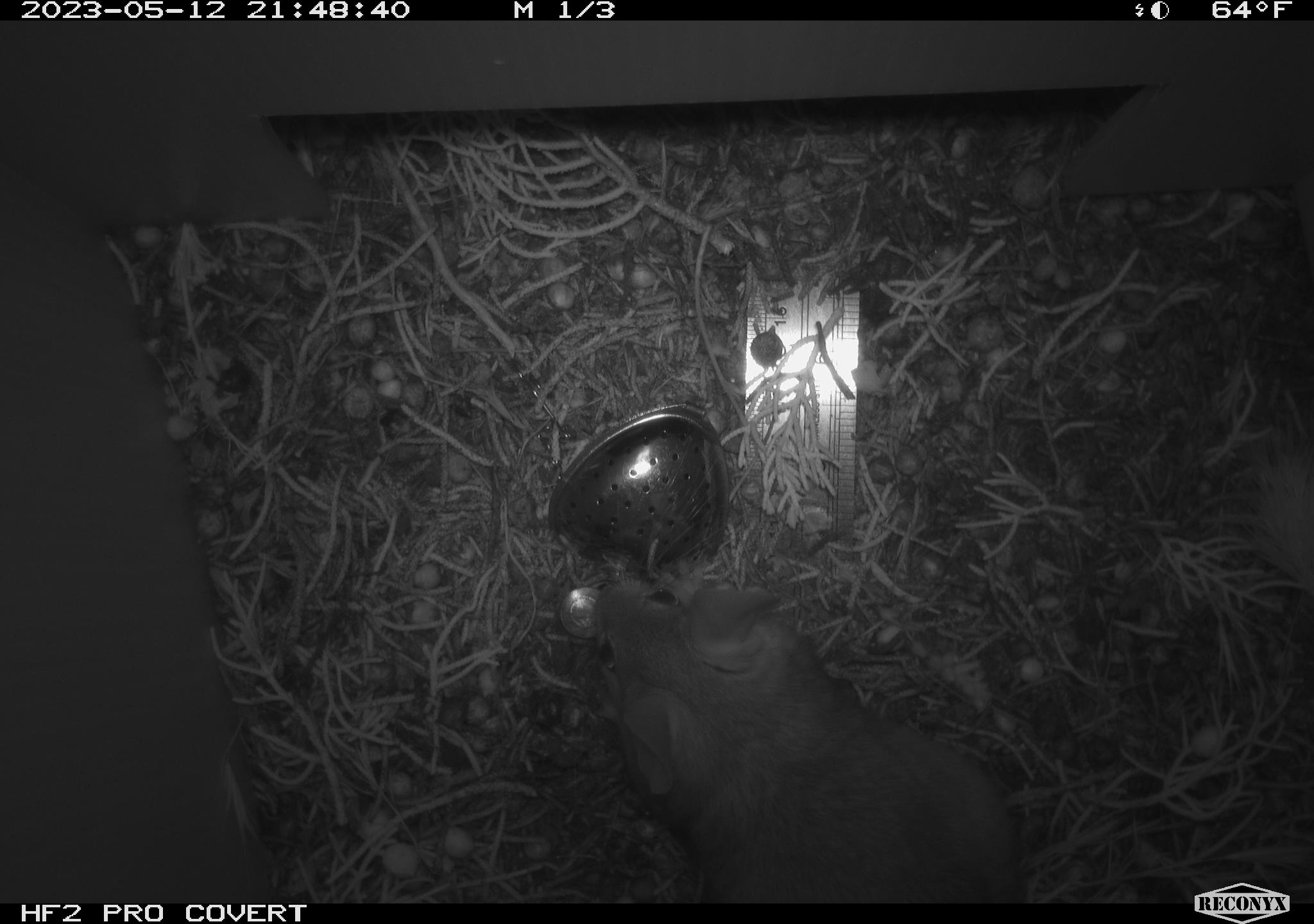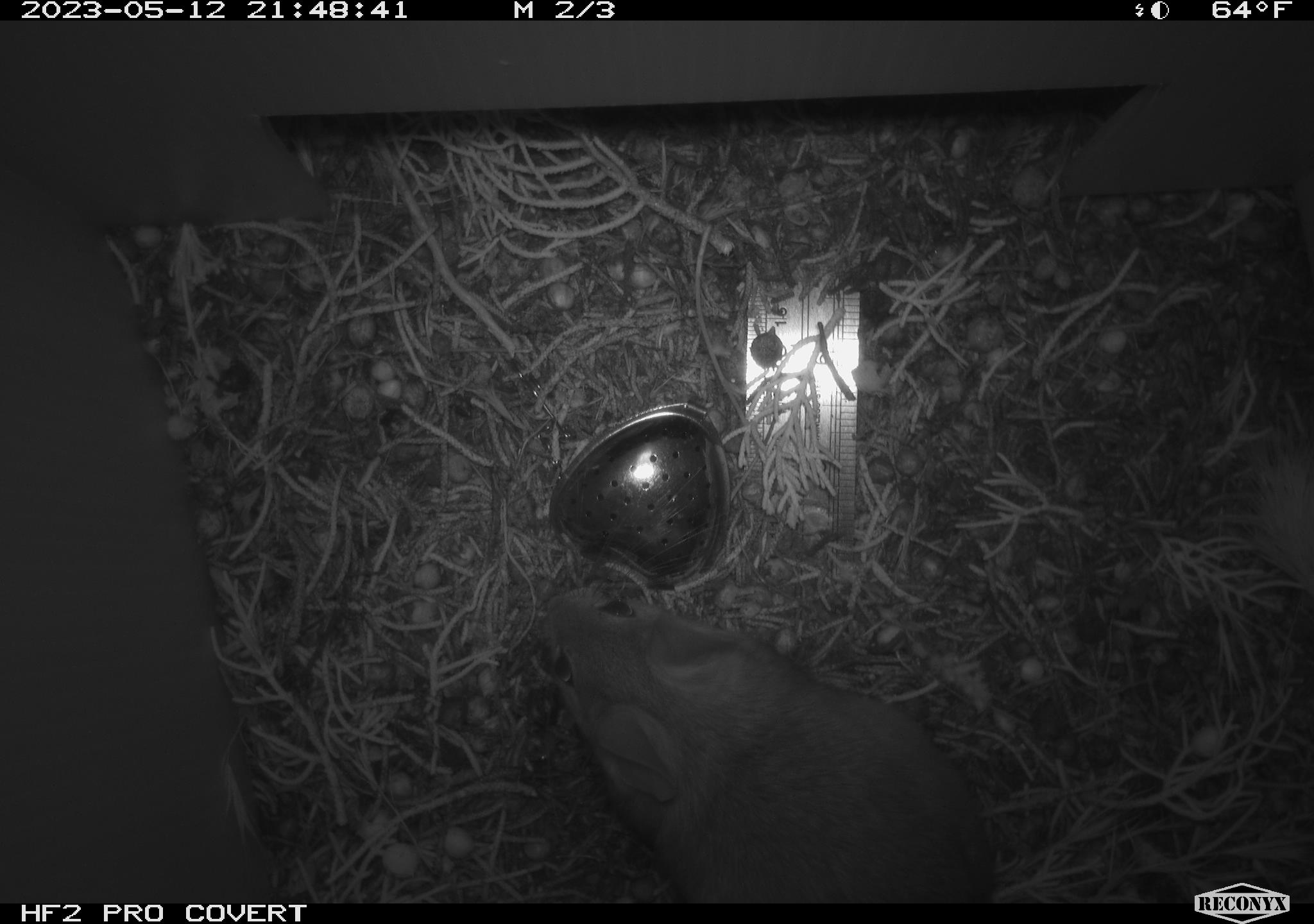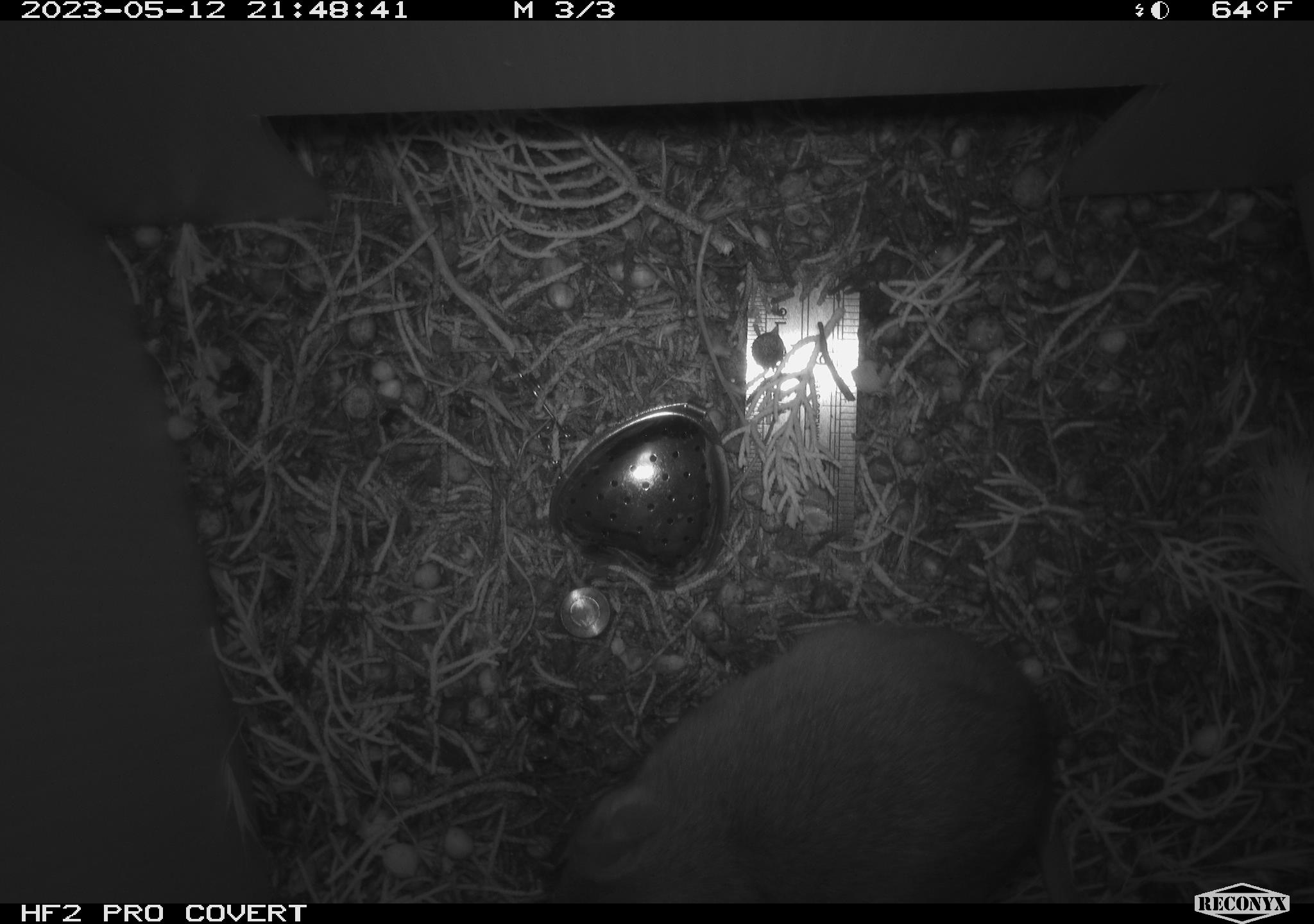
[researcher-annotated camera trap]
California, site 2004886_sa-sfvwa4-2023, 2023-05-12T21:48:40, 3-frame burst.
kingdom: Animalia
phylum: Chordata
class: Mammalia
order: Rodentia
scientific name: Rodentia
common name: mouse species